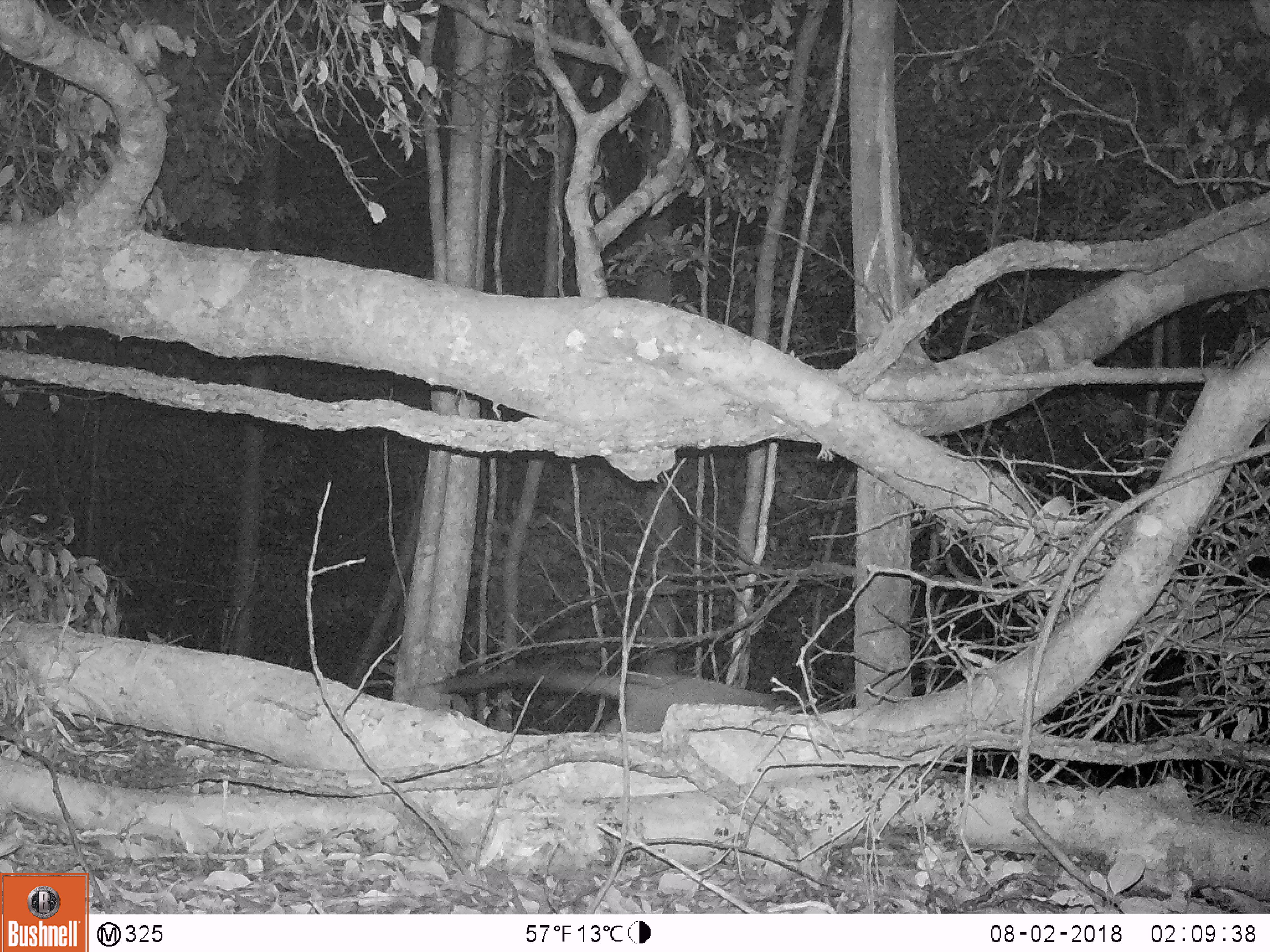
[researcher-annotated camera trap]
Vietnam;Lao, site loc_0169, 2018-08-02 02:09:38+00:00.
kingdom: Animalia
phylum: Chordata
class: Mammalia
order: Carnivora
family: Viverridae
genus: Paguma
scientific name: Paguma larvata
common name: masked palm civet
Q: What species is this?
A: Masked palm civet (Paguma larvata).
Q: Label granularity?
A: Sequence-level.